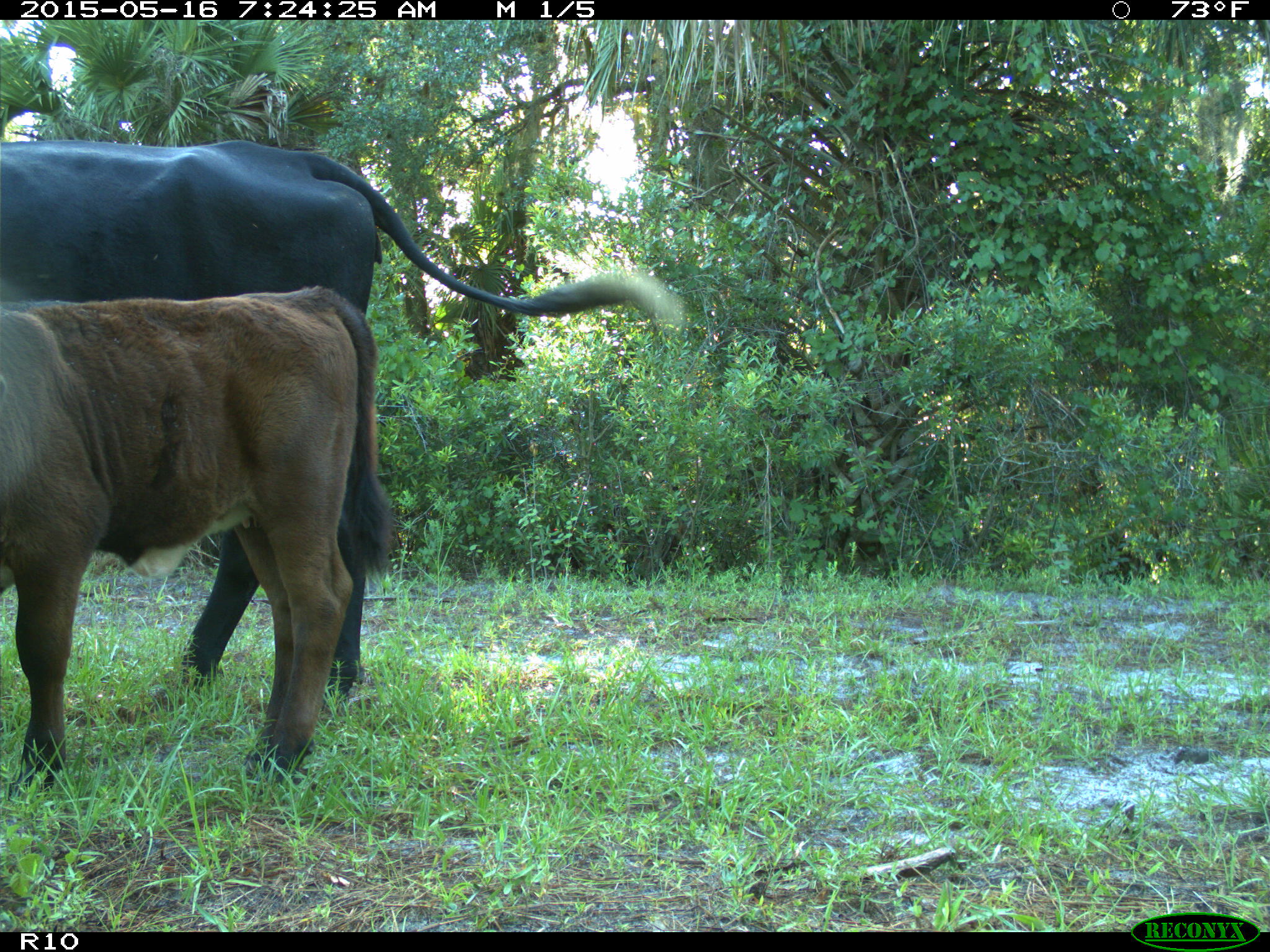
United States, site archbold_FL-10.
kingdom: Animalia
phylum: Chordata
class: Mammalia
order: Artiodactyla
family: Bovidae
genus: Bos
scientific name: Bos taurus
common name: domestic cow